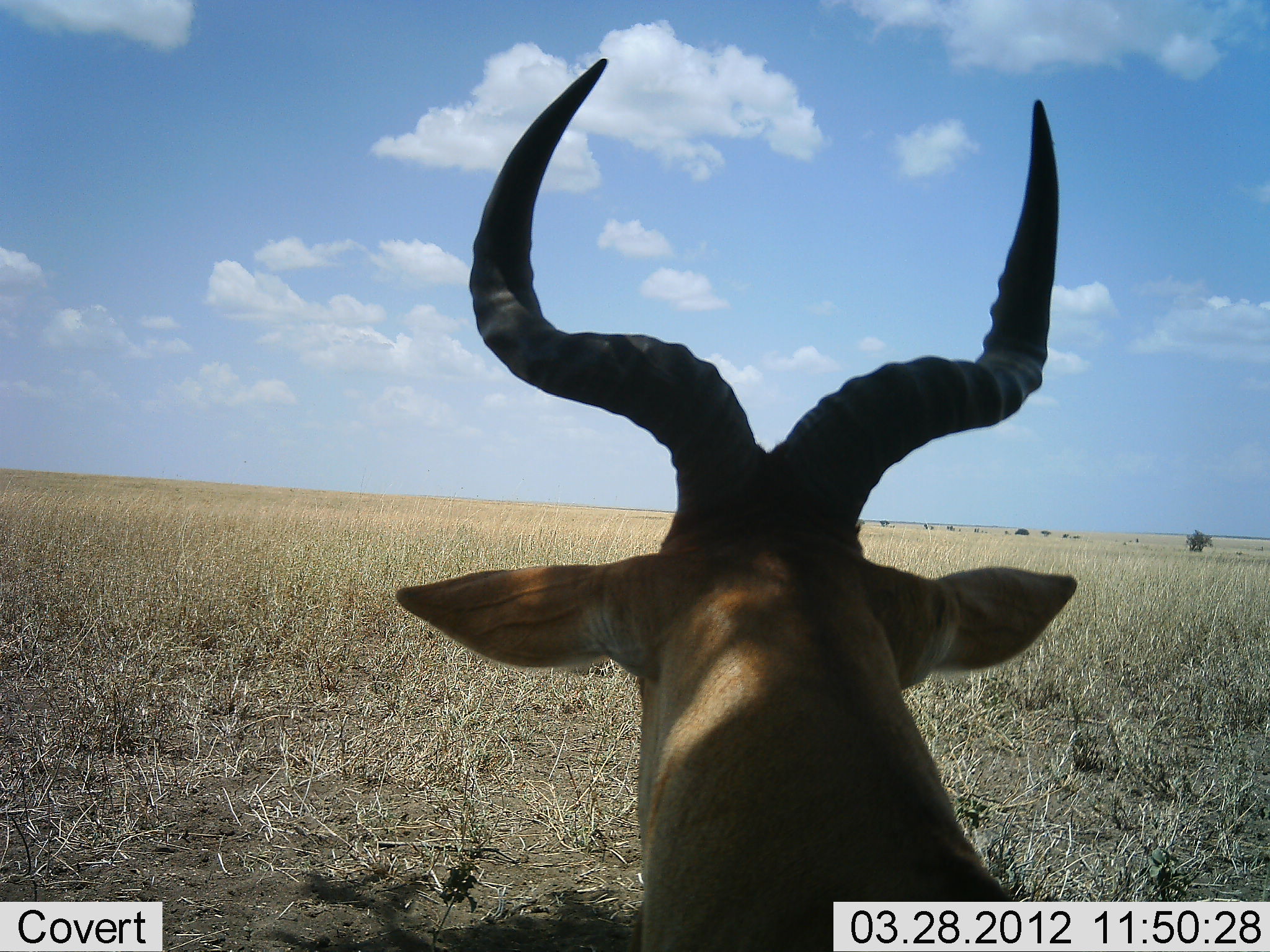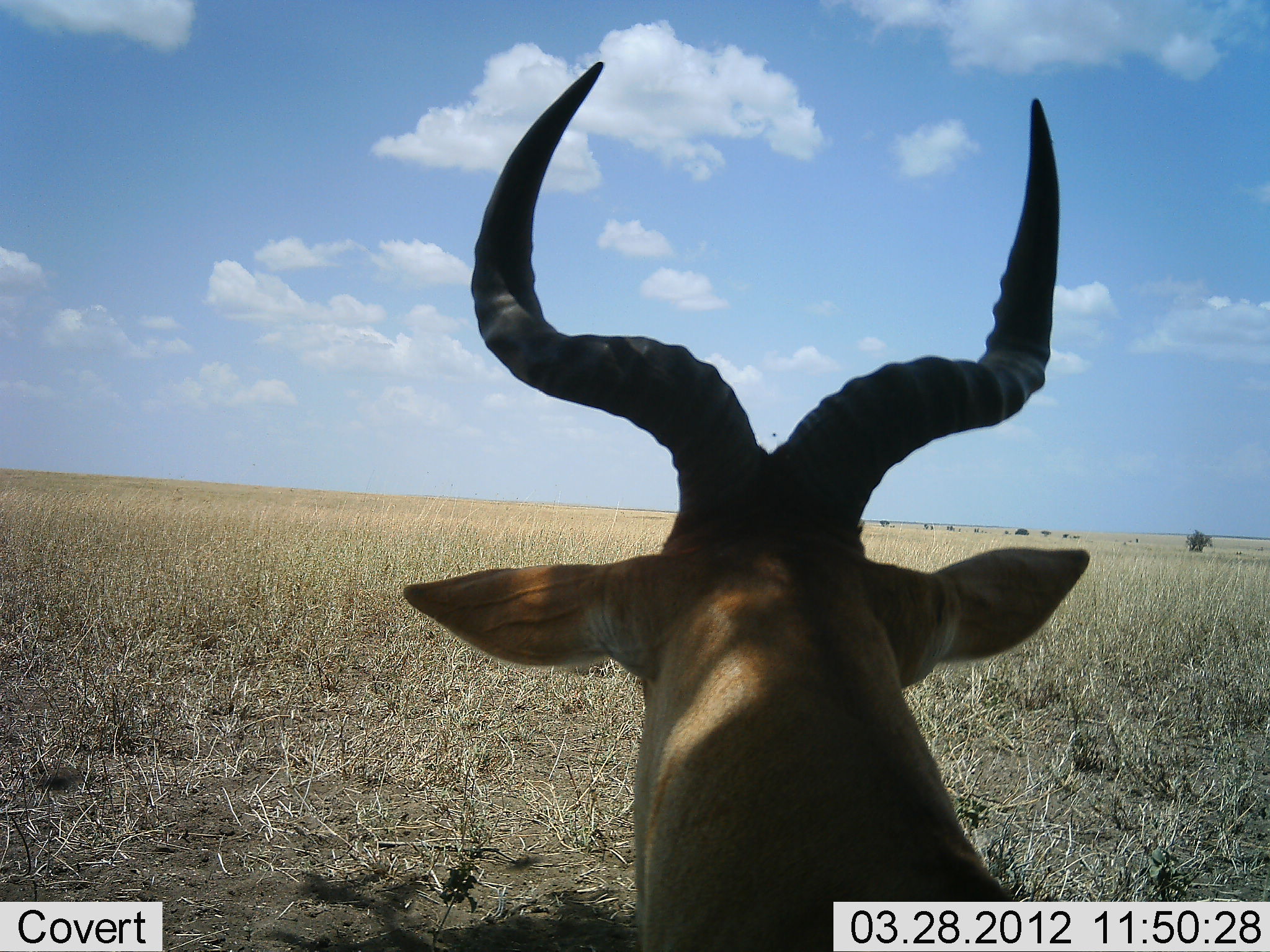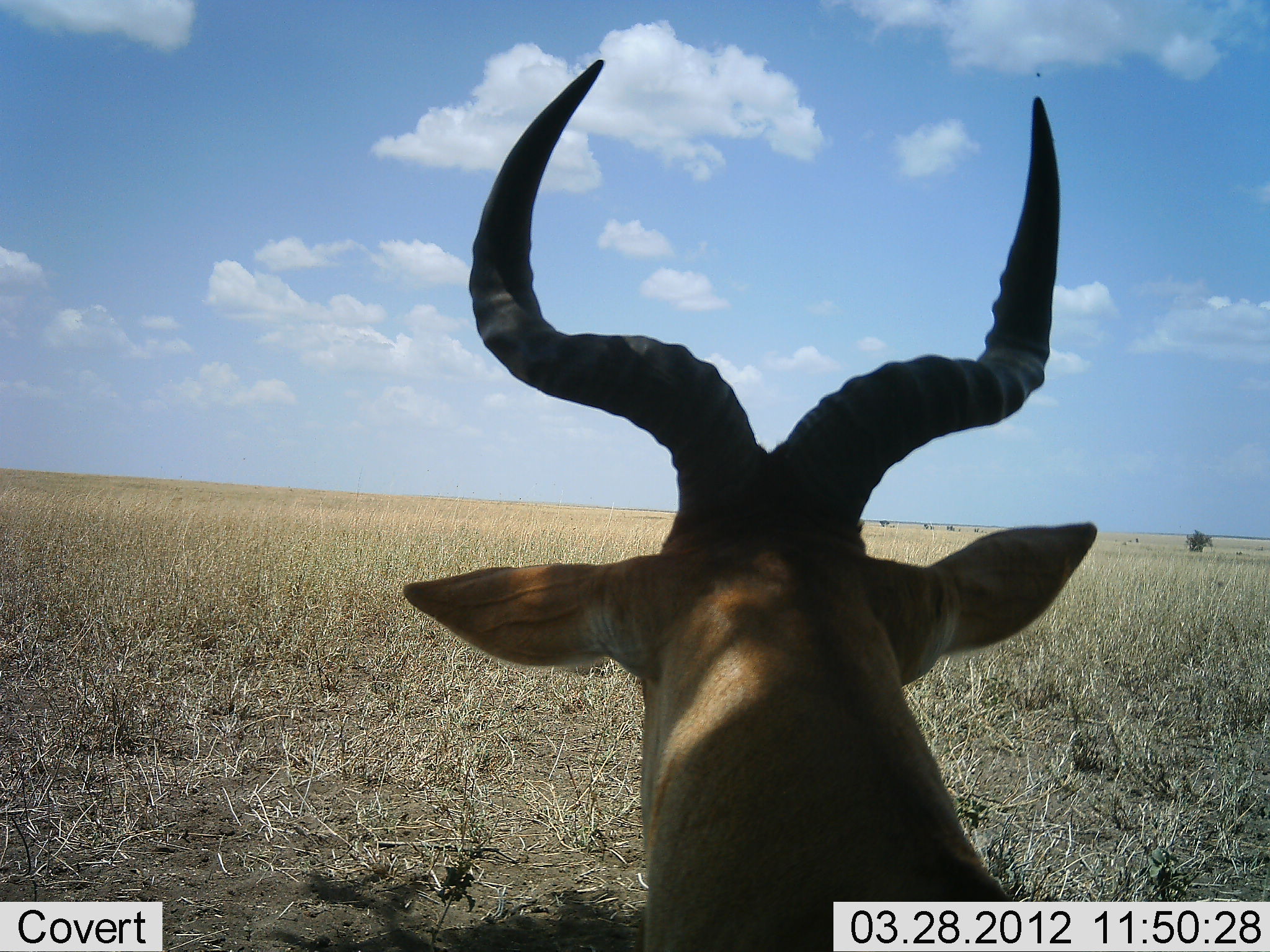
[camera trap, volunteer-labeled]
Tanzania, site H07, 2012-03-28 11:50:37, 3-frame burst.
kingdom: Animalia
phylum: Chordata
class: Mammalia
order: Artiodactyla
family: Bovidae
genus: Alcelaphus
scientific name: Alcelaphus buselaphus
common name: hartebeest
Hartebeest (Alcelaphus buselaphus), count 1. Behavior (volunteer vote fractions): standing 60%, resting 47%, moving 0%, interacting 0%. Young present (vote fraction): 0%. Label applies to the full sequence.